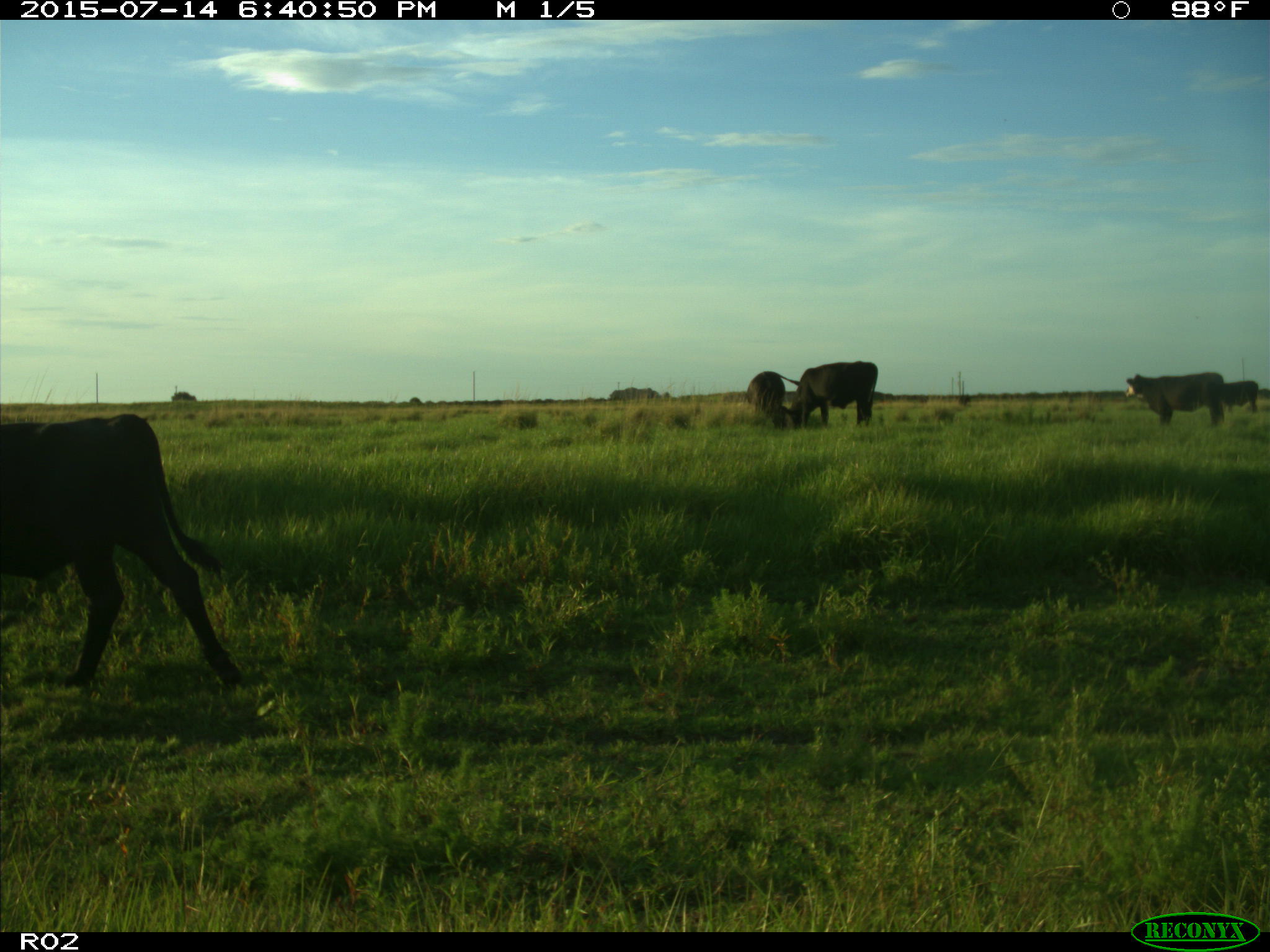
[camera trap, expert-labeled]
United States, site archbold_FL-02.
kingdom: Animalia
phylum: Chordata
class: Mammalia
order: Artiodactyla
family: Bovidae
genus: Bos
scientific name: Bos taurus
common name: domestic cow